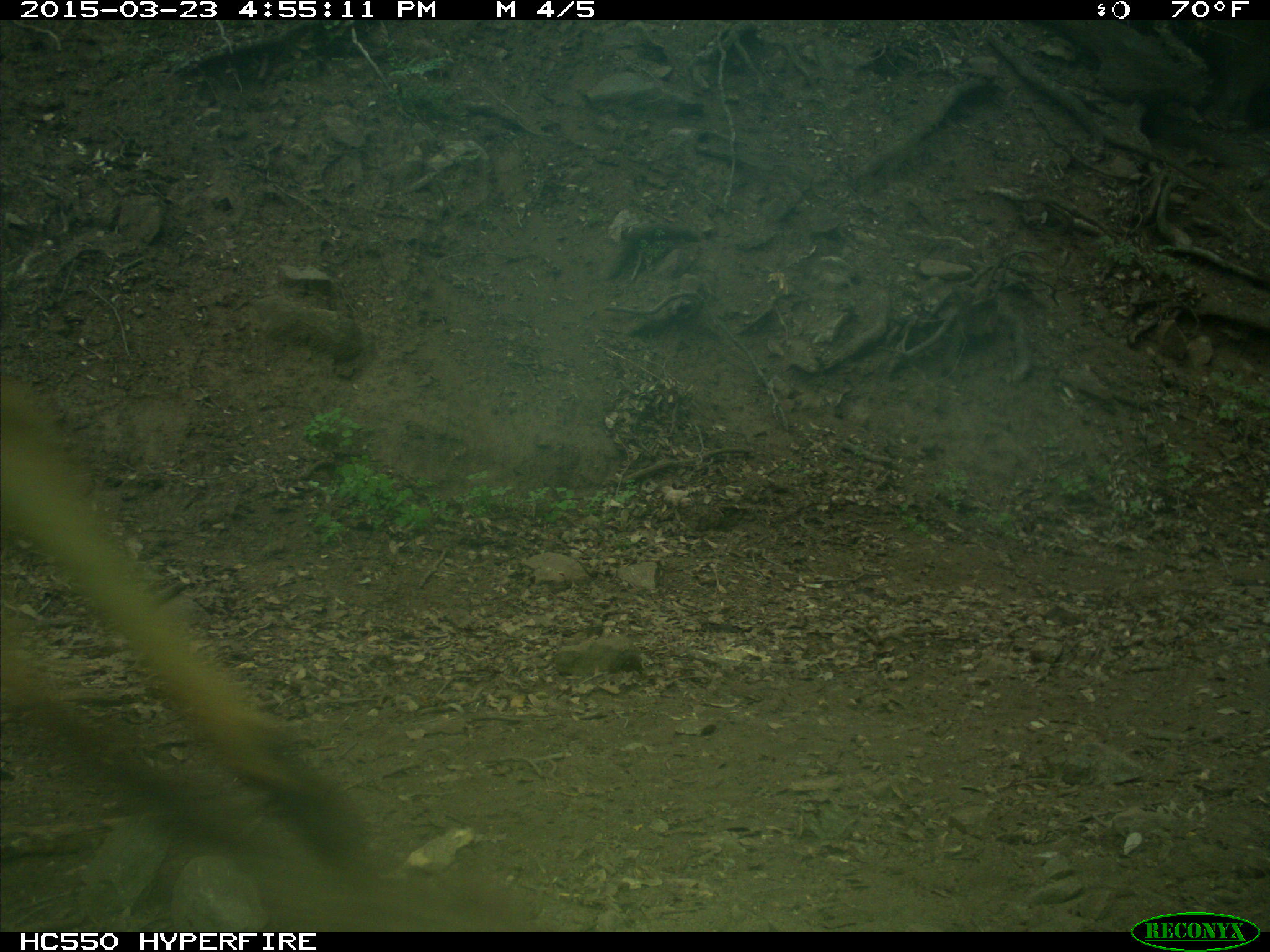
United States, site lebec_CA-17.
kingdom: Animalia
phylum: Chordata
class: Mammalia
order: Artiodactyla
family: Bovidae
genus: Bos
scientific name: Bos taurus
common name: domestic cow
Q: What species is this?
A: Bos taurus (domestic cow).